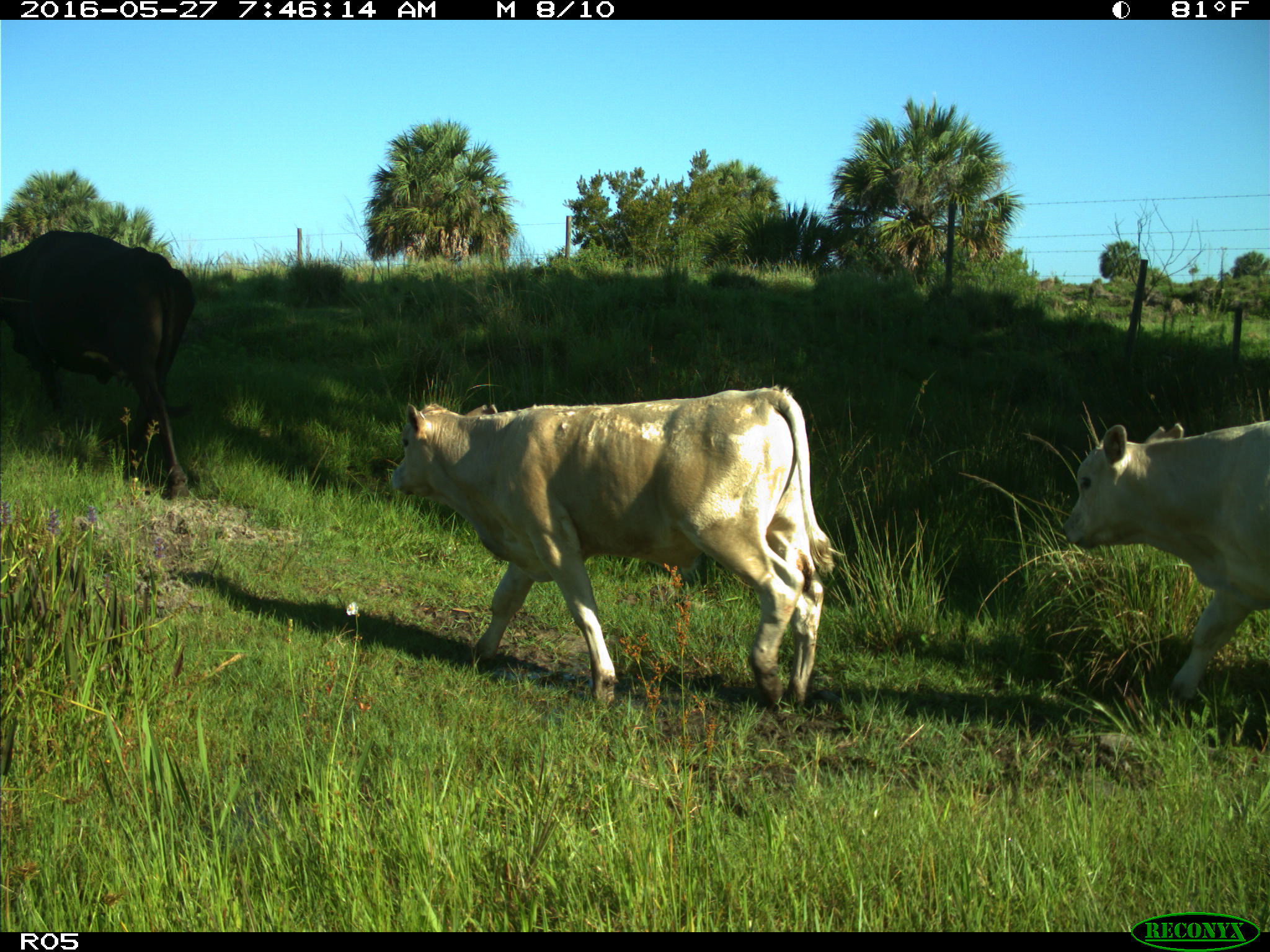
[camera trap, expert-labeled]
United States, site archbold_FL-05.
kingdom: Animalia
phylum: Chordata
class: Mammalia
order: Artiodactyla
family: Bovidae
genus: Bos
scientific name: Bos taurus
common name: domestic cow